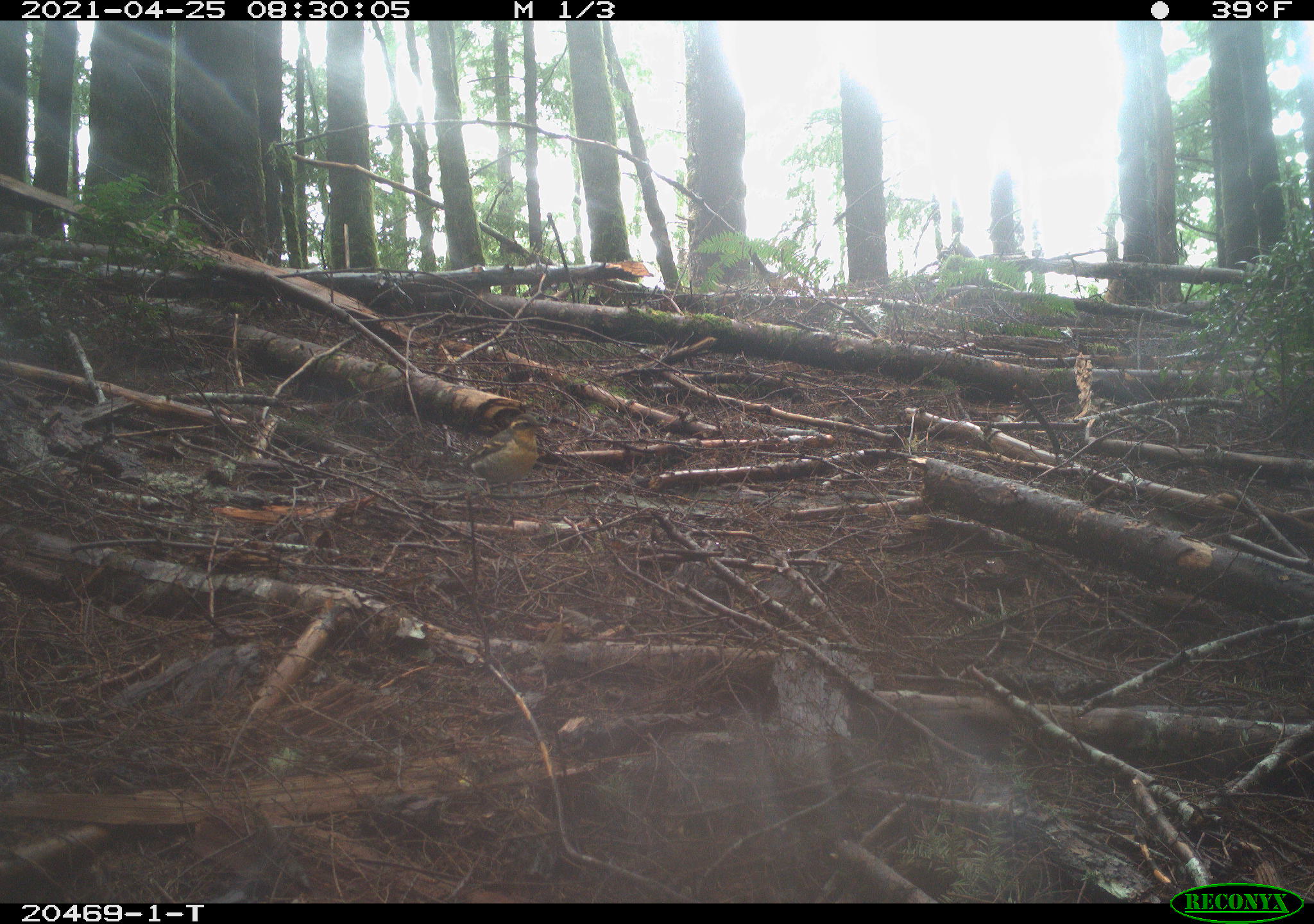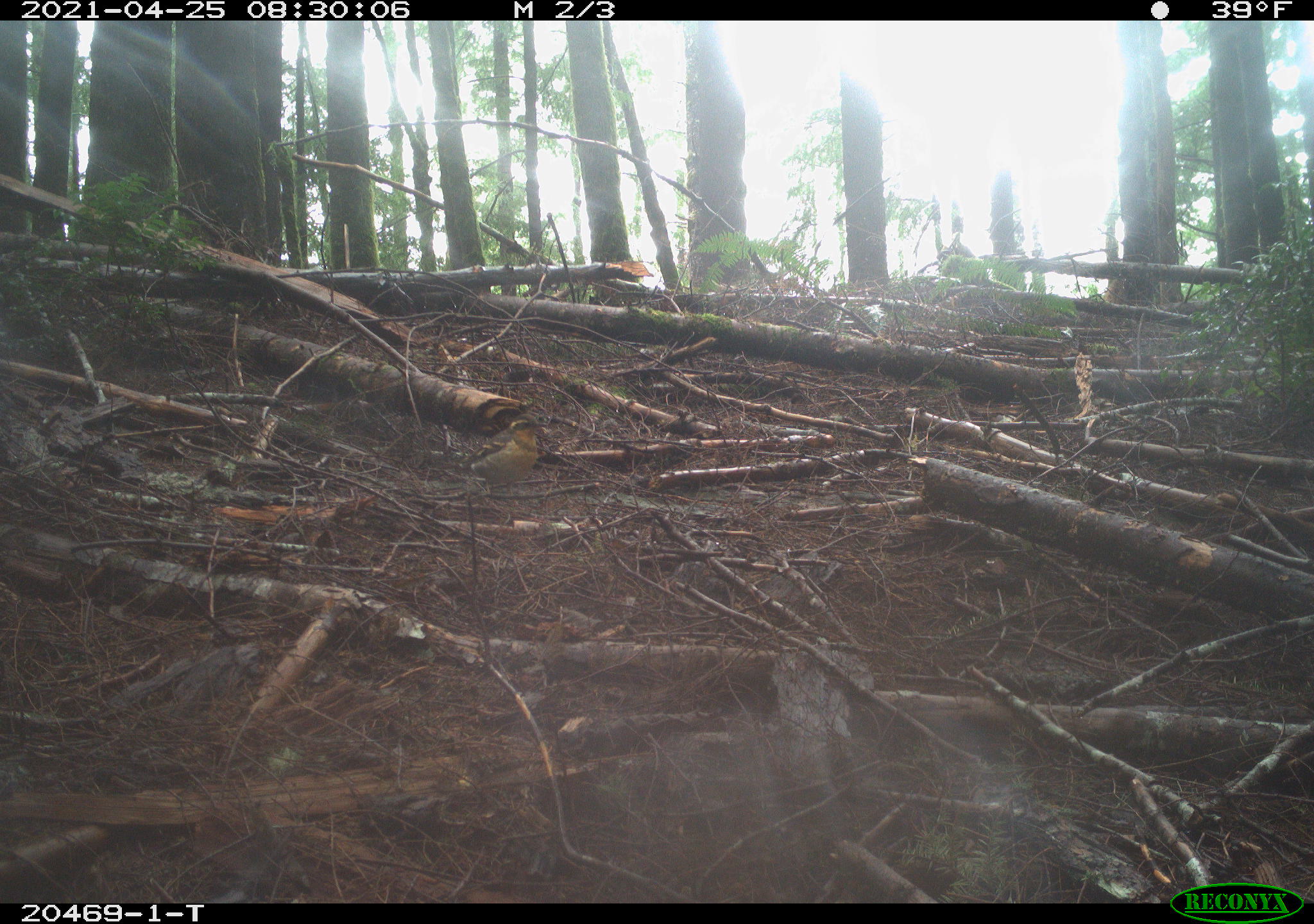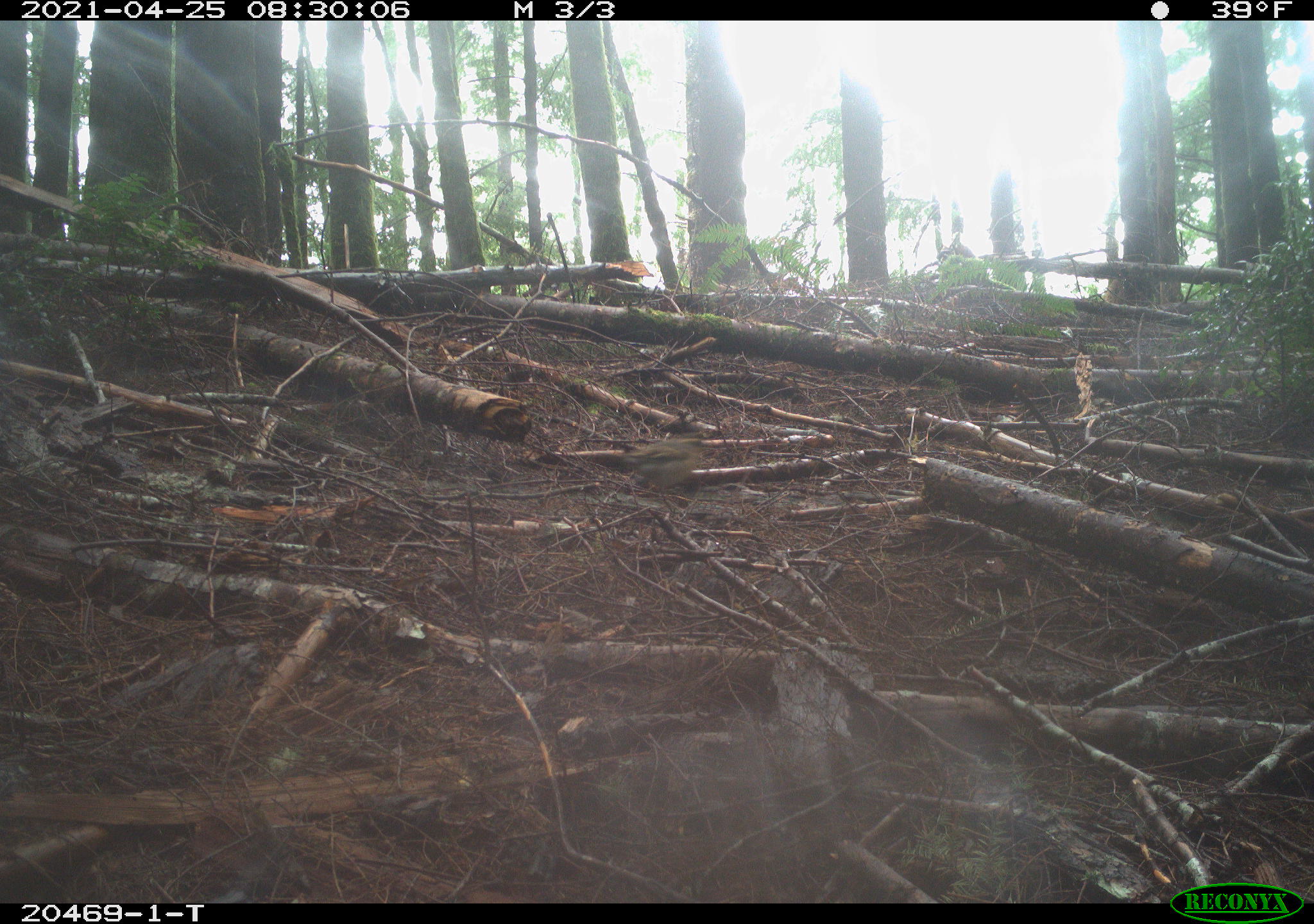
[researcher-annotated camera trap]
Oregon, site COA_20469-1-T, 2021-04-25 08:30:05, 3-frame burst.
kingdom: Animalia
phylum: Chordata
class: Aves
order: Passeriformes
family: Turdidae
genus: Ixoreus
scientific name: Ixoreus naevius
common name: varied thrush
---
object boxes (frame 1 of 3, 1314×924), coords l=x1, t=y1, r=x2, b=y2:
varied thrush: l=412, t=393, r=587, b=527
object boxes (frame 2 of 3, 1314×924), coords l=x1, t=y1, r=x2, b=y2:
varied thrush: l=417, t=387, r=571, b=530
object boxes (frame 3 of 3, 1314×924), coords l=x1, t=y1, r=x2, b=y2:
varied thrush: l=550, t=402, r=739, b=533